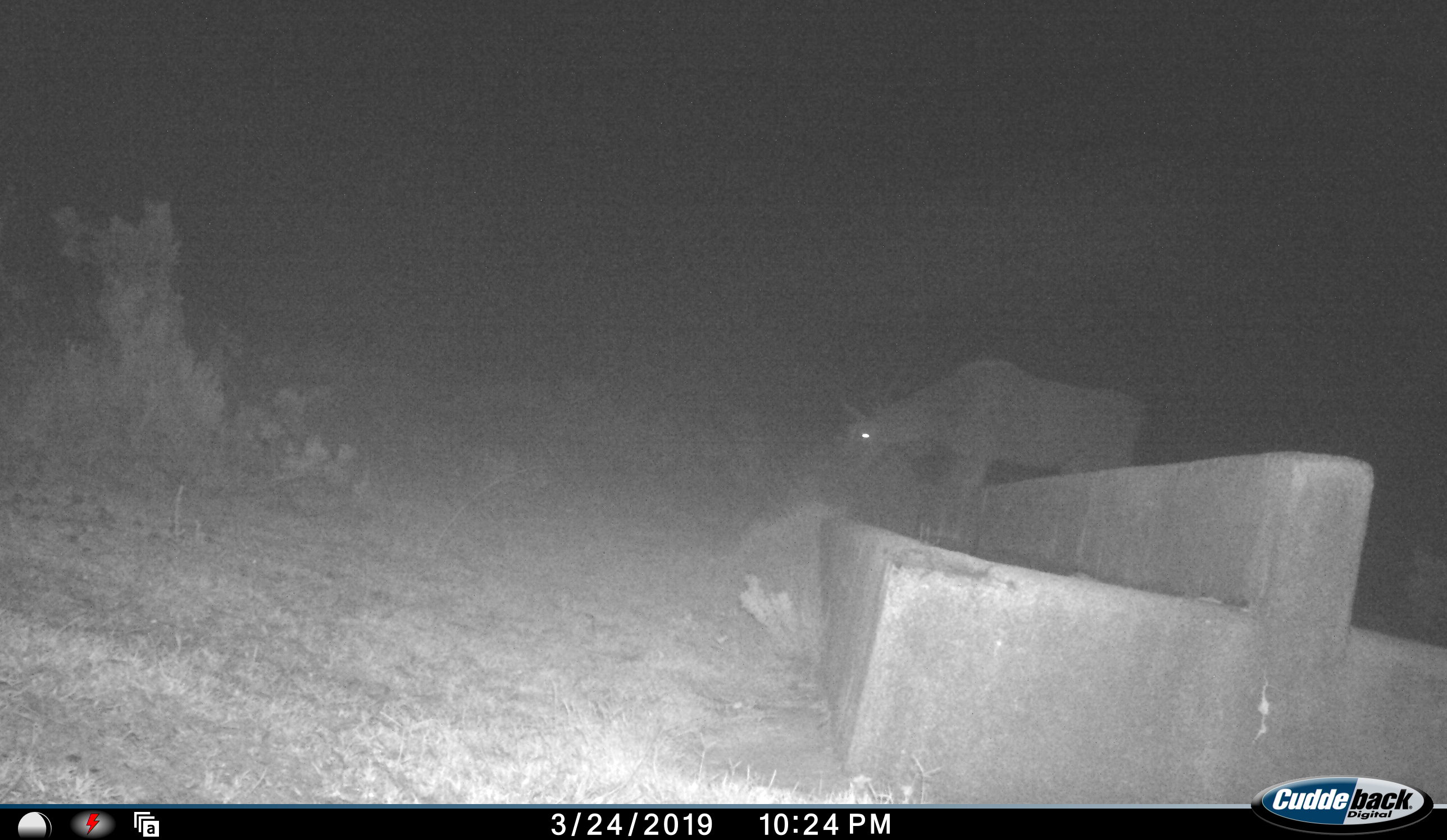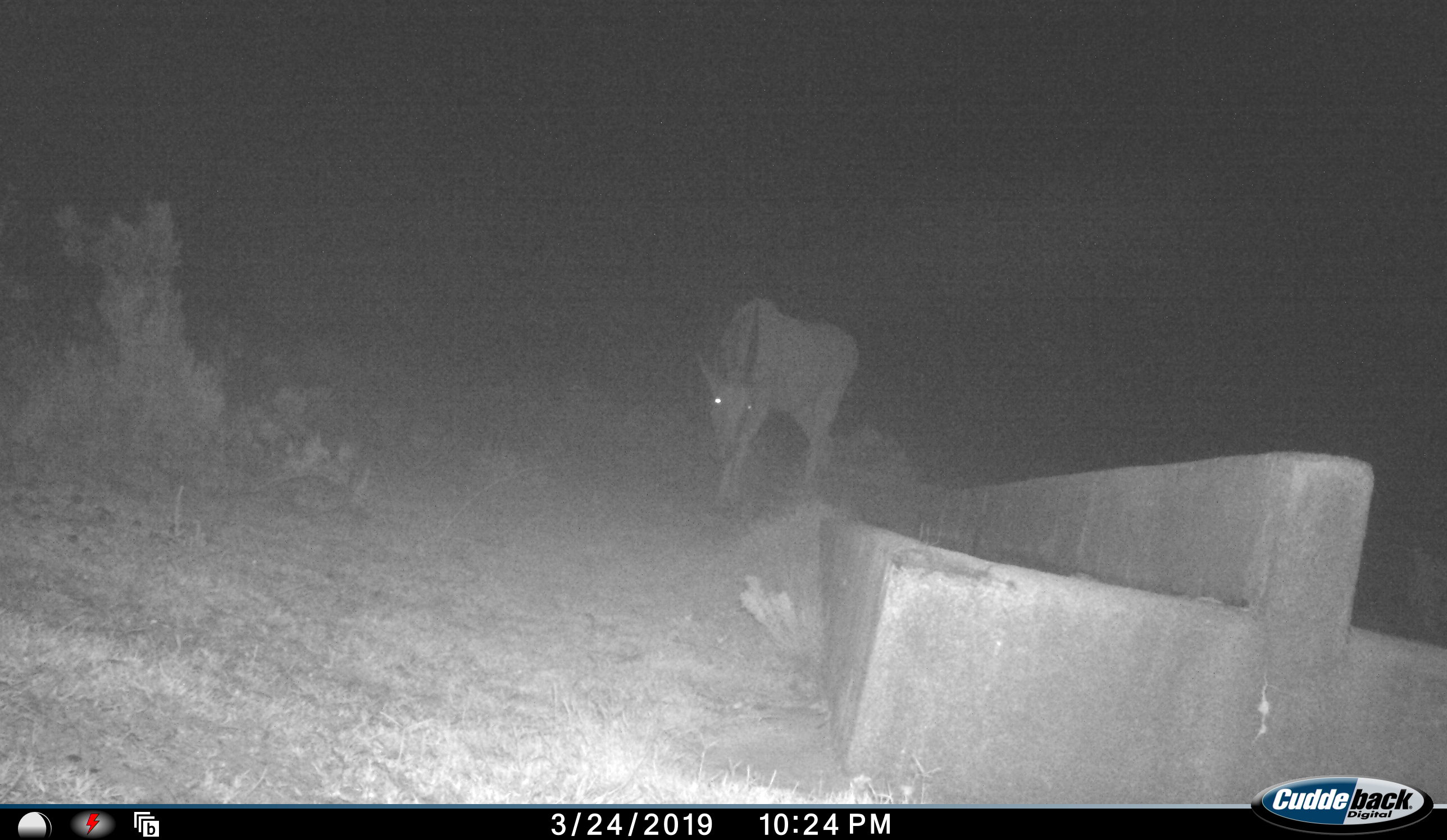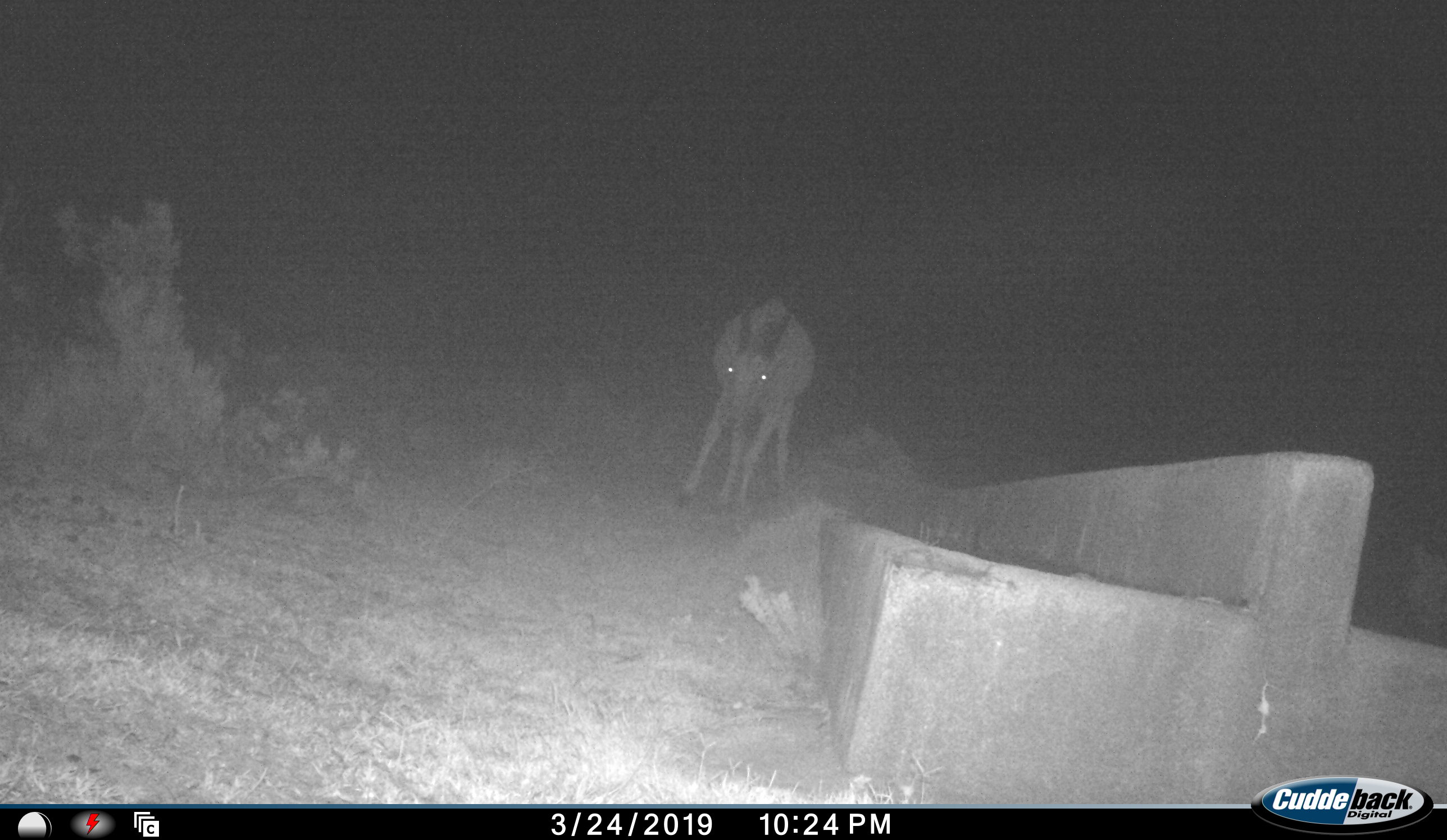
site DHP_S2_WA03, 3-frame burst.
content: unidentified animal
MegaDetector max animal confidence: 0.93